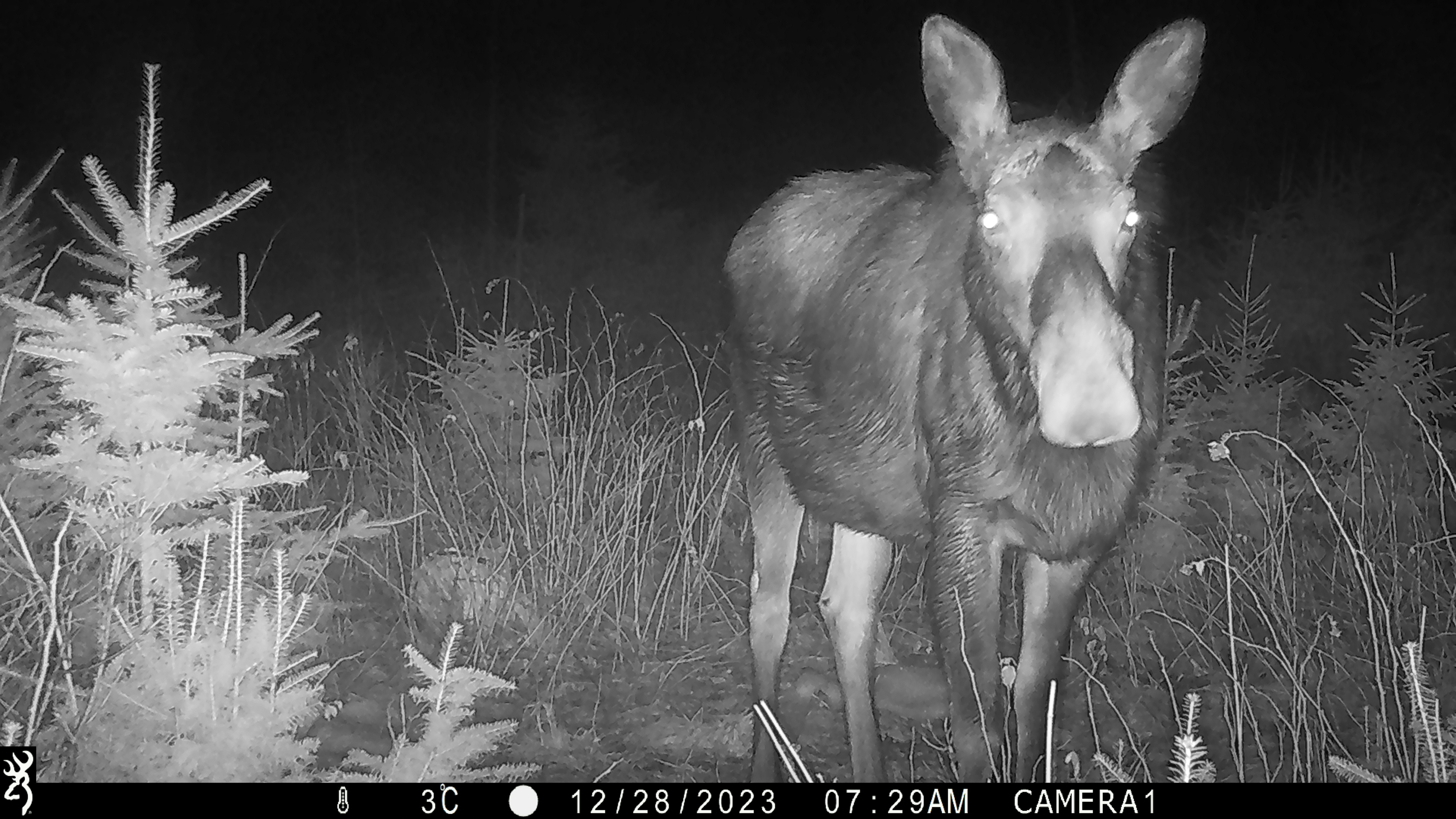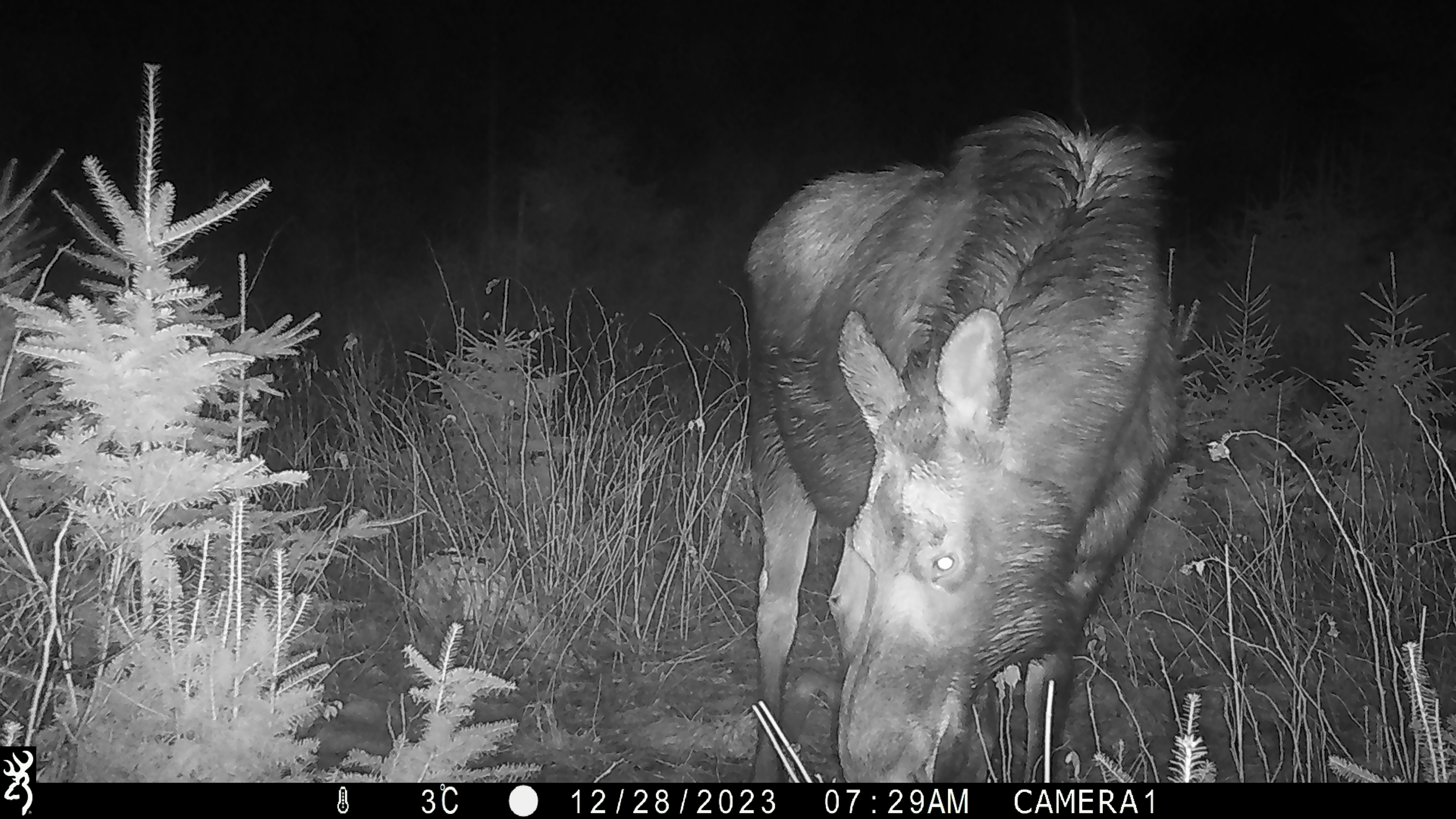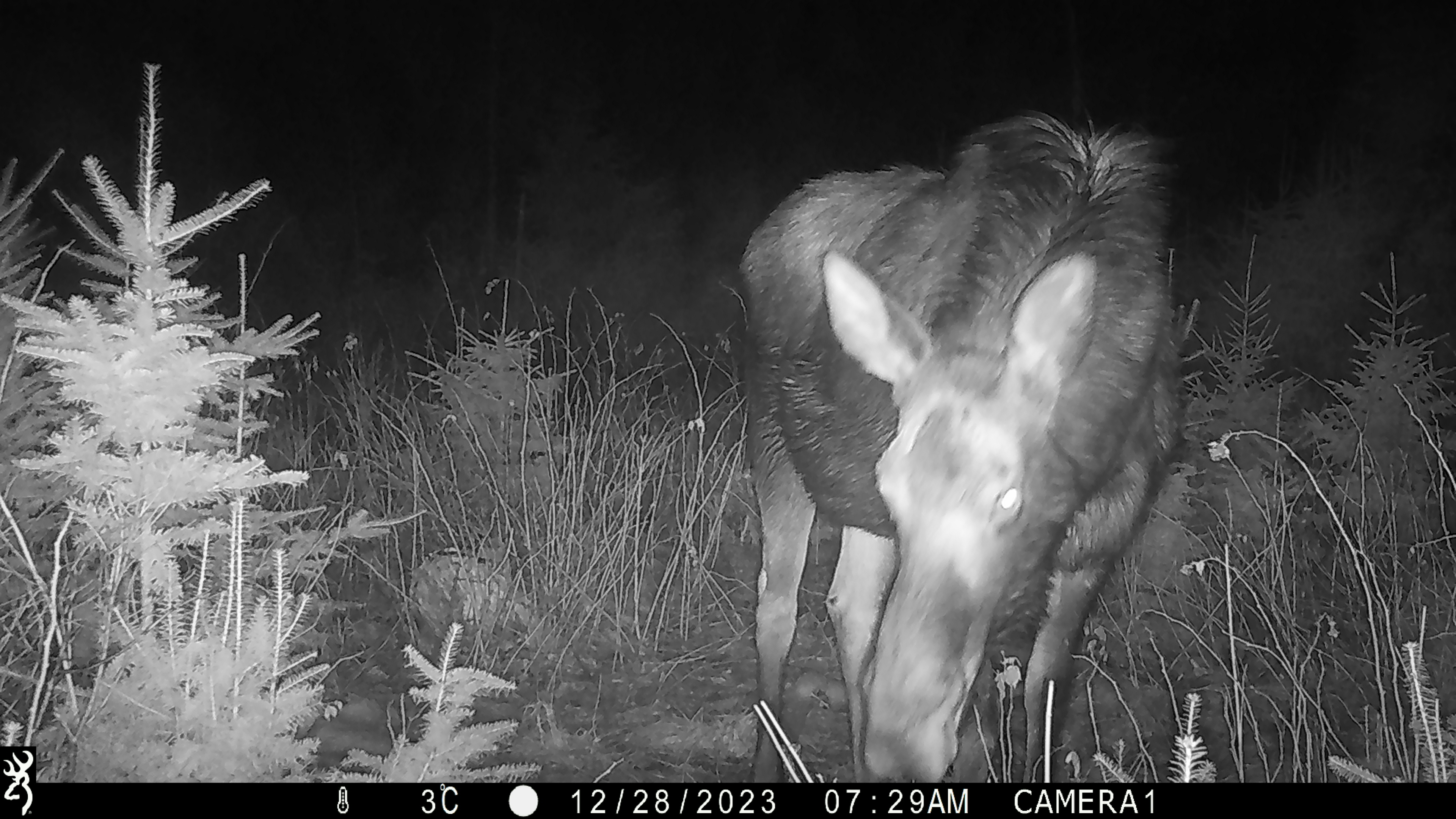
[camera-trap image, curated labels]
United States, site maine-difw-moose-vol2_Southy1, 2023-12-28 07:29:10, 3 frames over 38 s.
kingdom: Animalia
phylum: Chordata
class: Mammalia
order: Artiodactyla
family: Cervidae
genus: Alces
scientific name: Alces alces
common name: moose